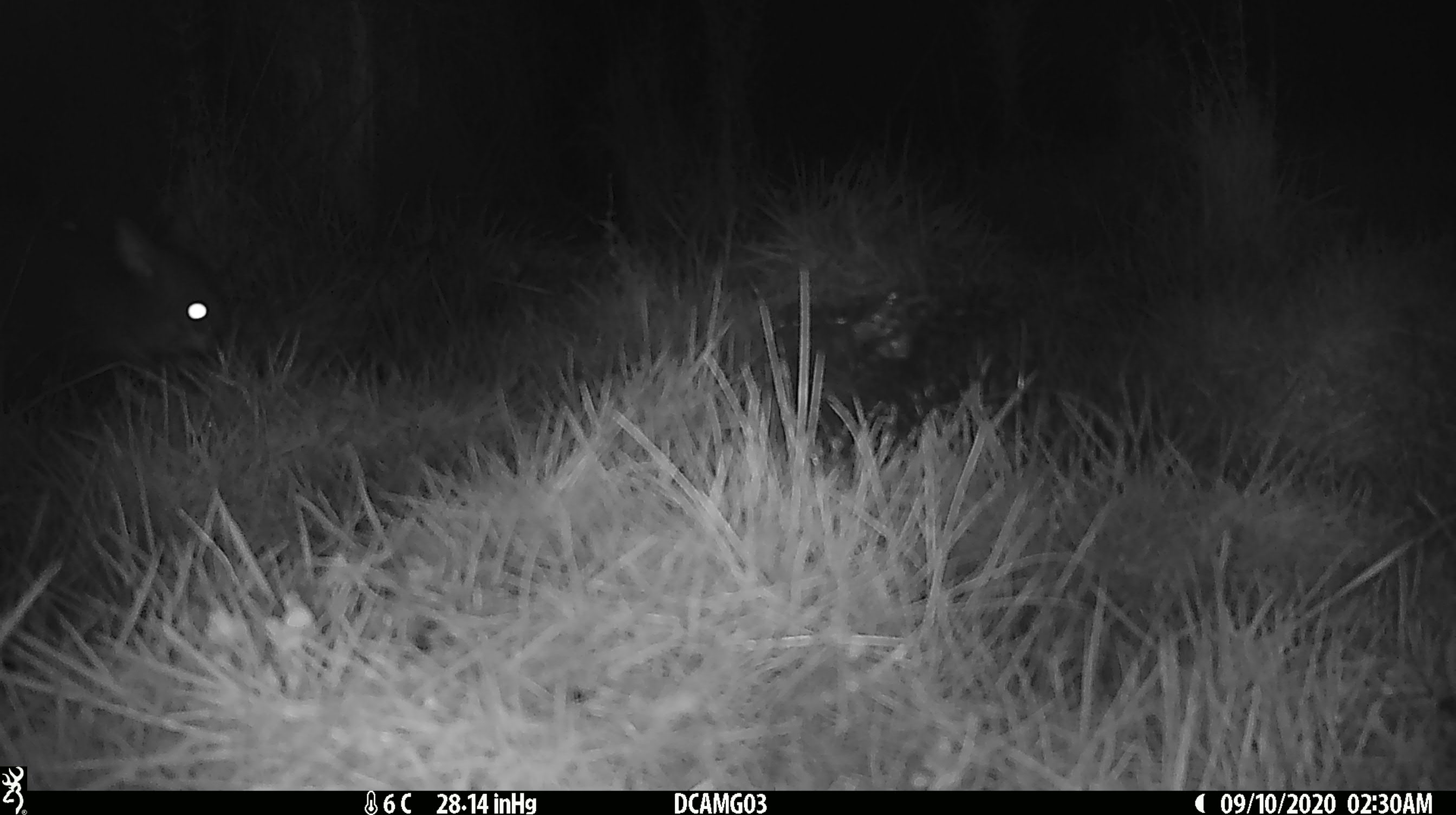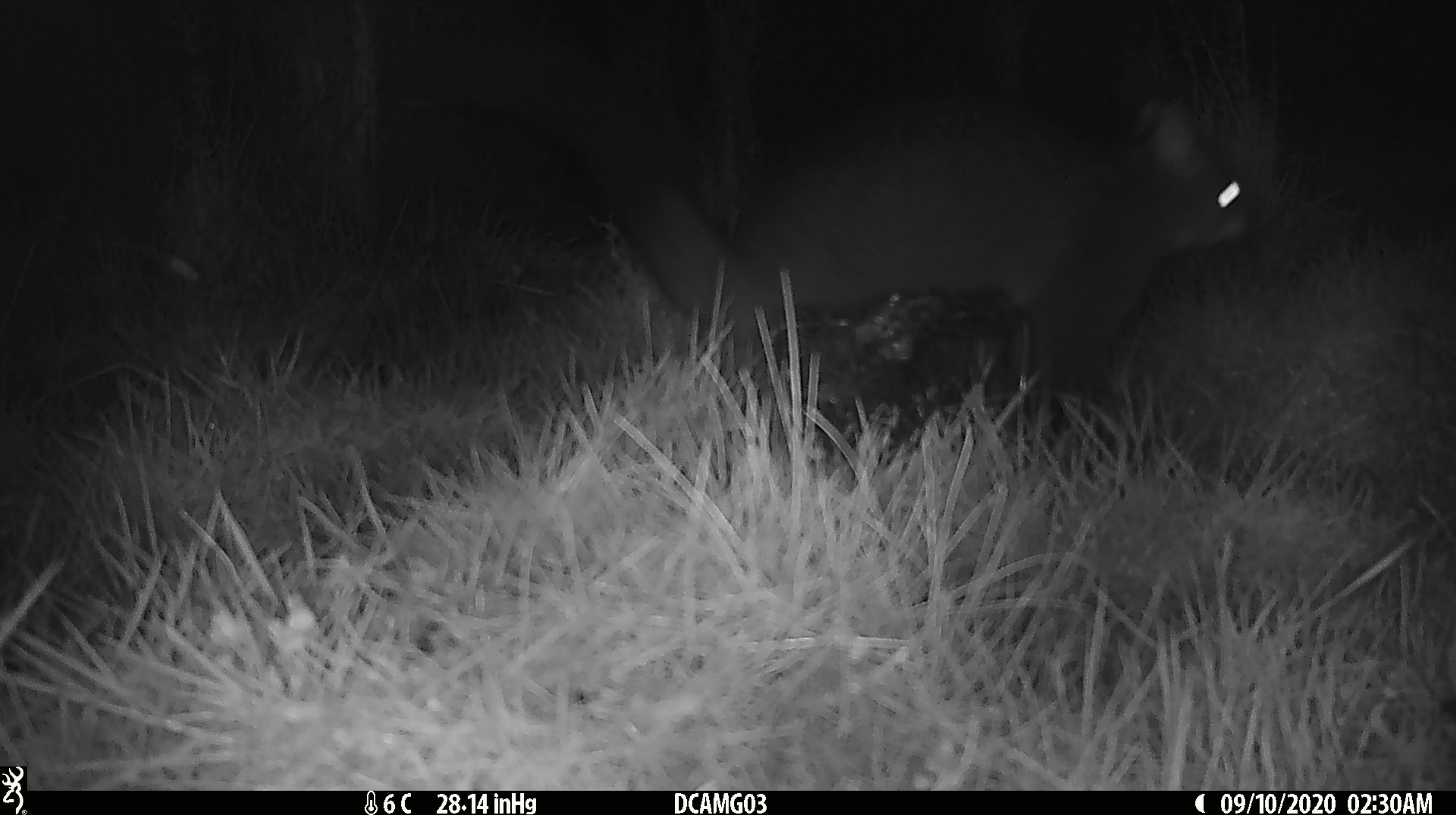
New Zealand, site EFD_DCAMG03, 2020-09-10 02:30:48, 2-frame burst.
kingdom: Animalia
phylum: Chordata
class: Mammalia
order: Diprotodontia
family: Phalangeridae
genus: Trichosurus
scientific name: Trichosurus vulpecula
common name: common brushtail possum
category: possum